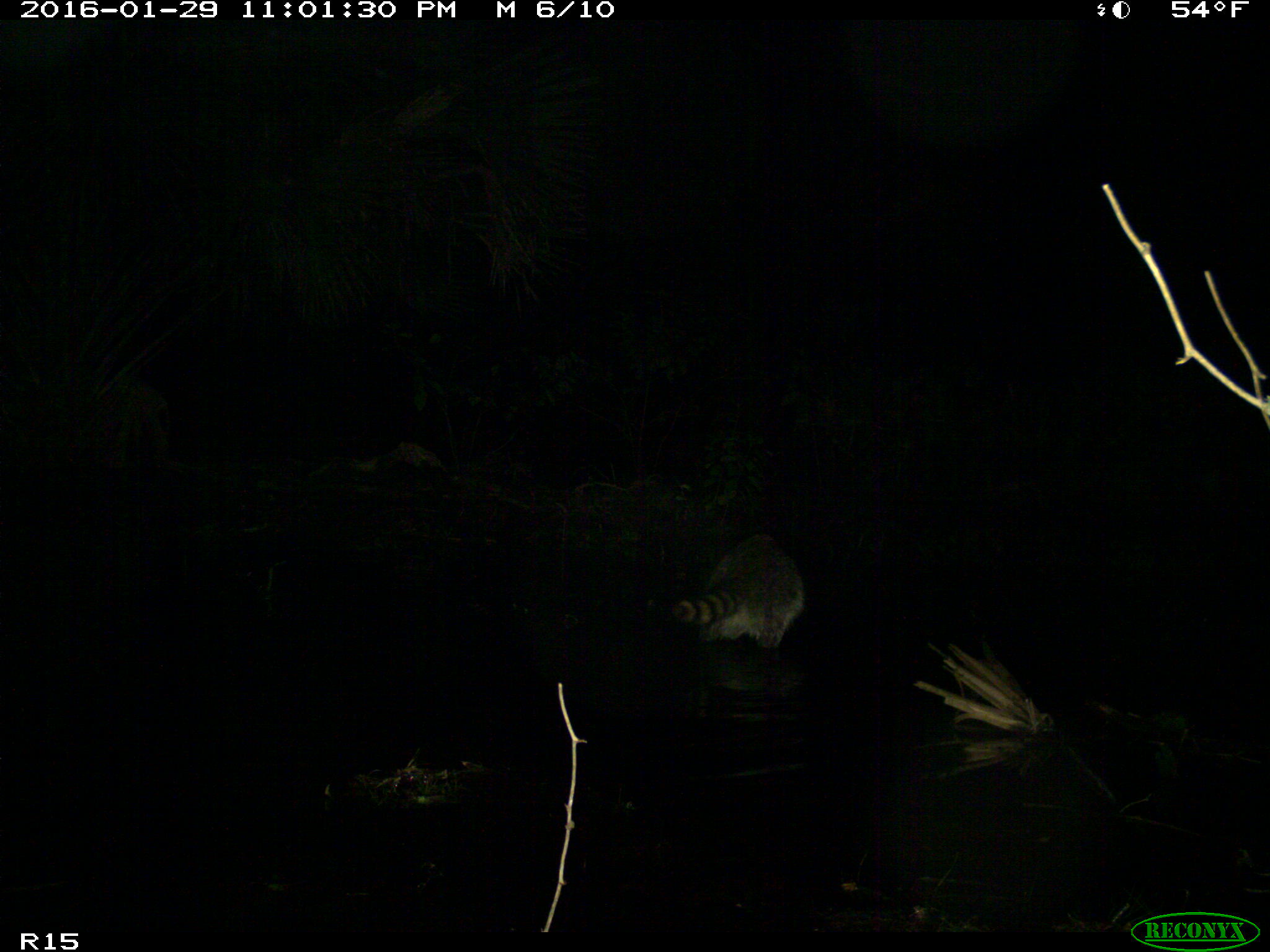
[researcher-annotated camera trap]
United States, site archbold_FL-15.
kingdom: Animalia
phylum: Chordata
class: Mammalia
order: Carnivora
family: Procyonidae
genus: Procyon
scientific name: Procyon lotor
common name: common raccoon